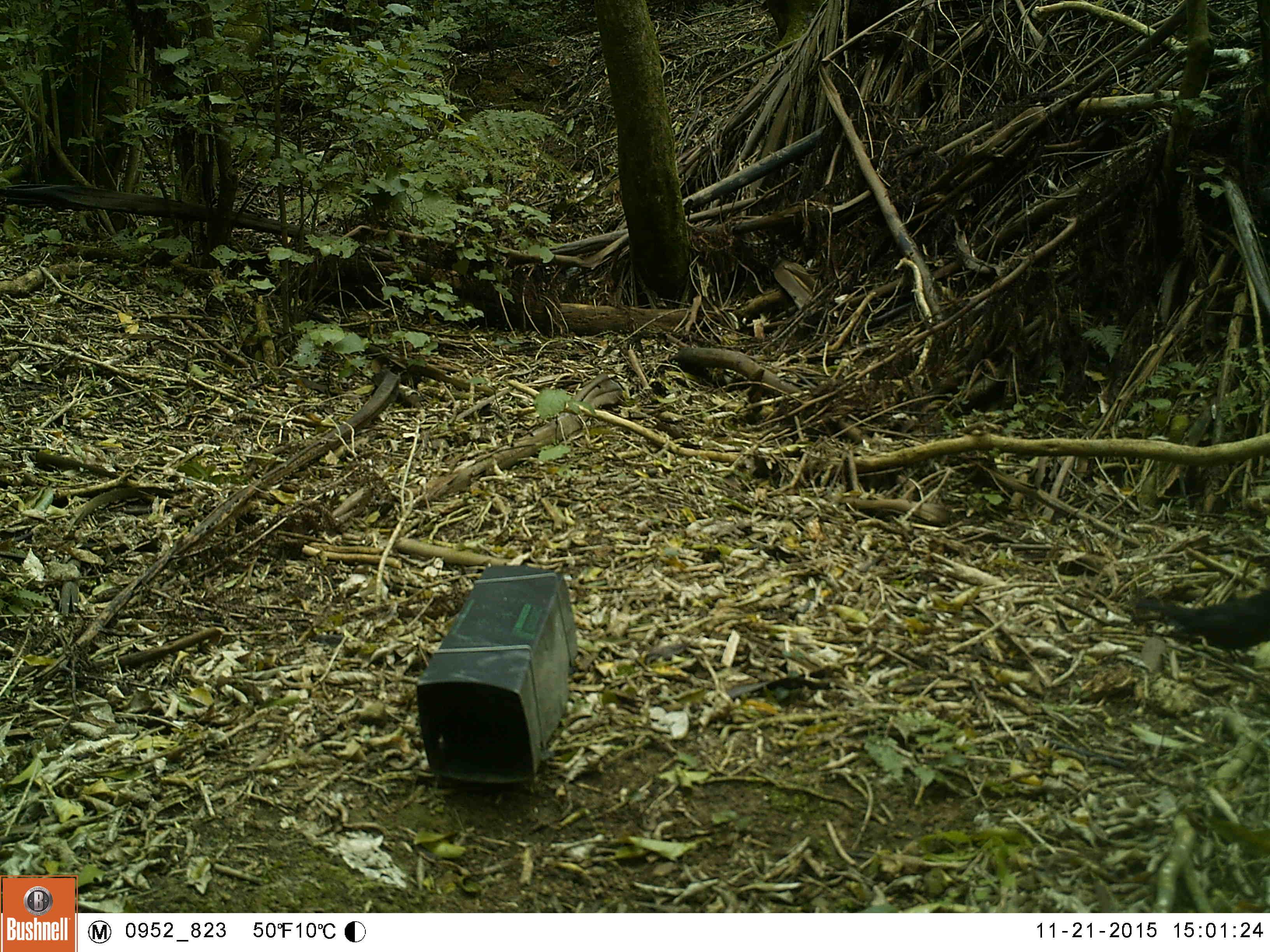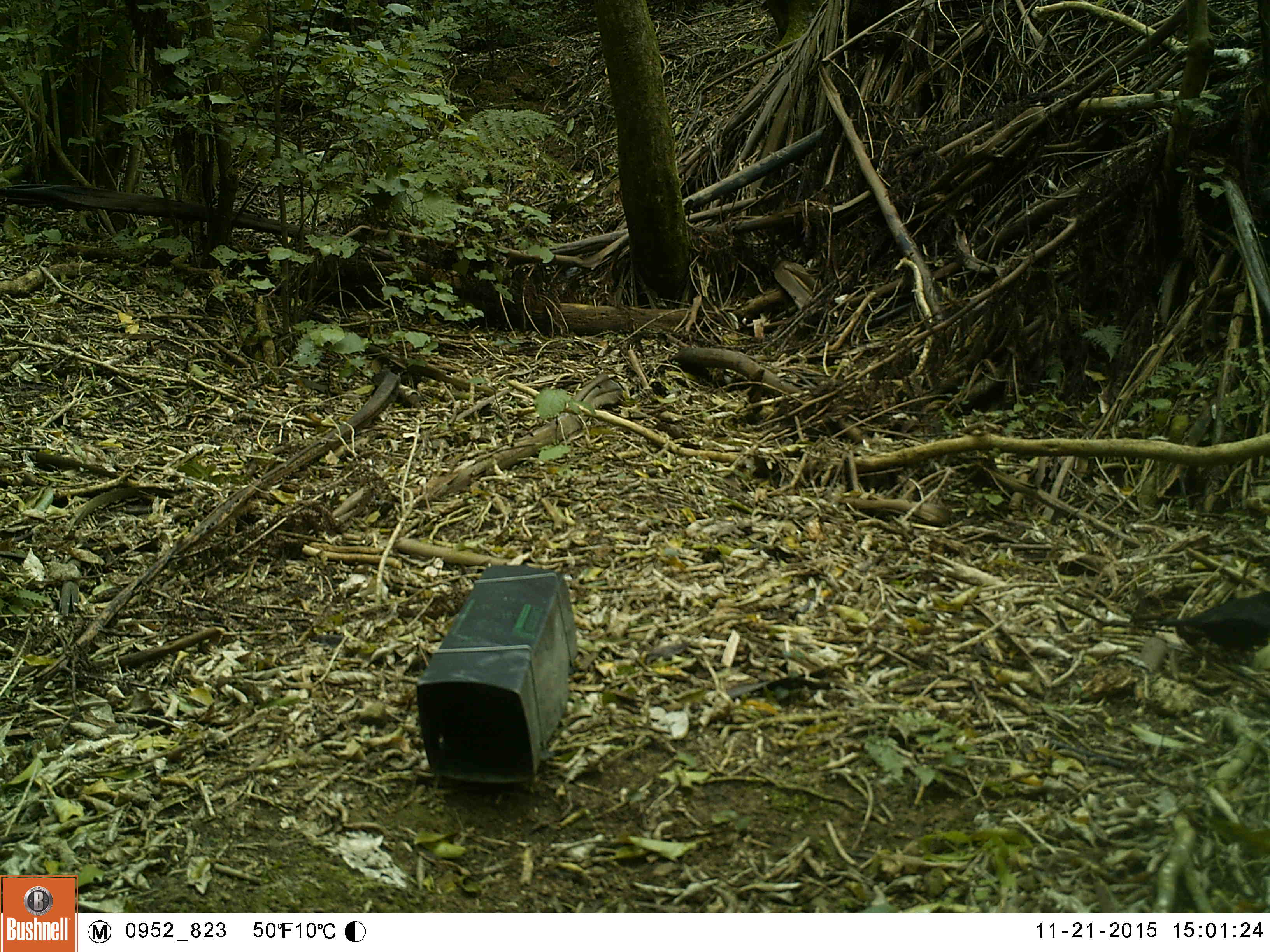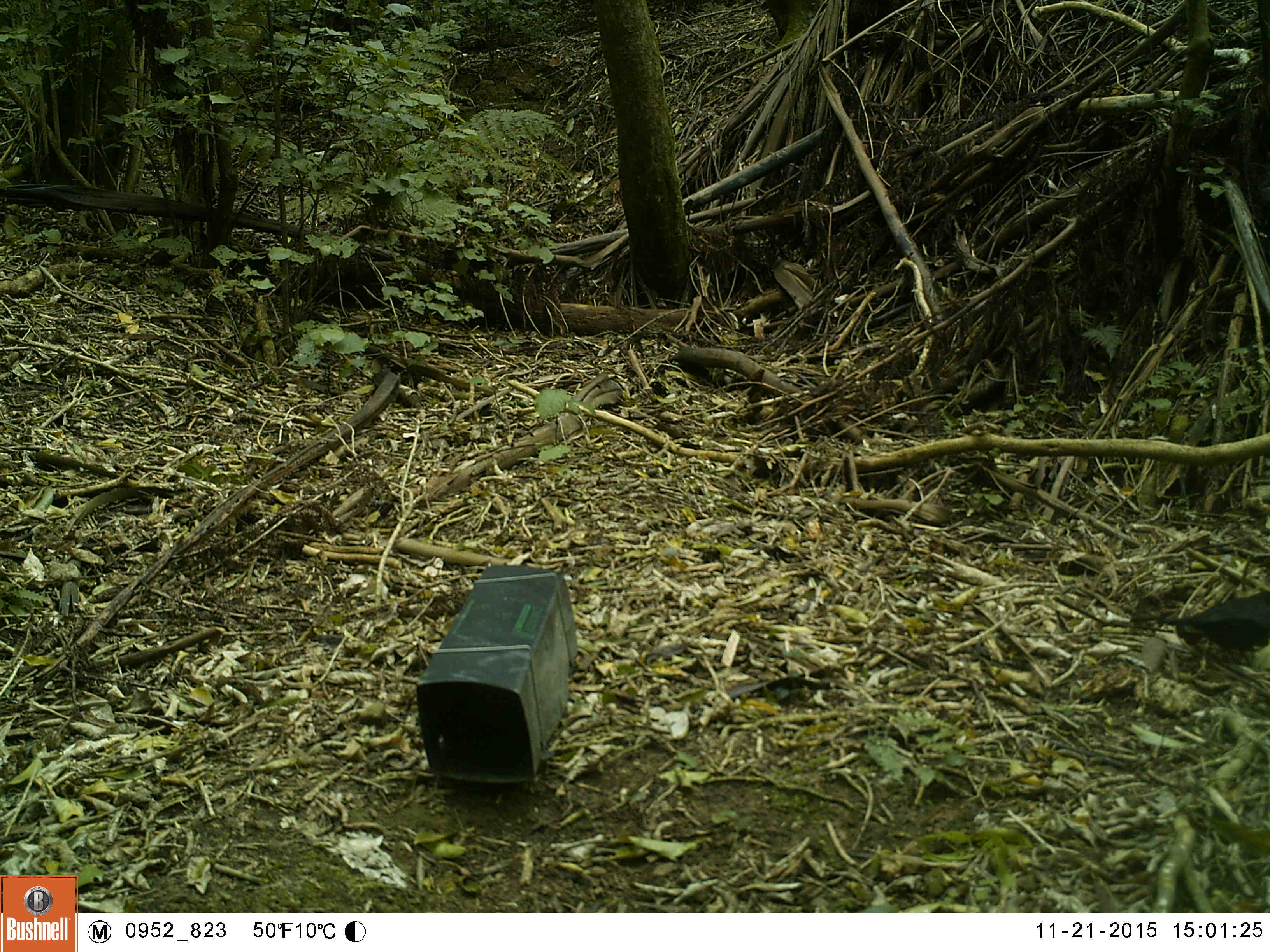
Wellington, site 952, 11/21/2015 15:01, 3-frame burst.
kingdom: Animalia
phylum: Chordata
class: Aves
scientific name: Aves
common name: bird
Bird (Aves).